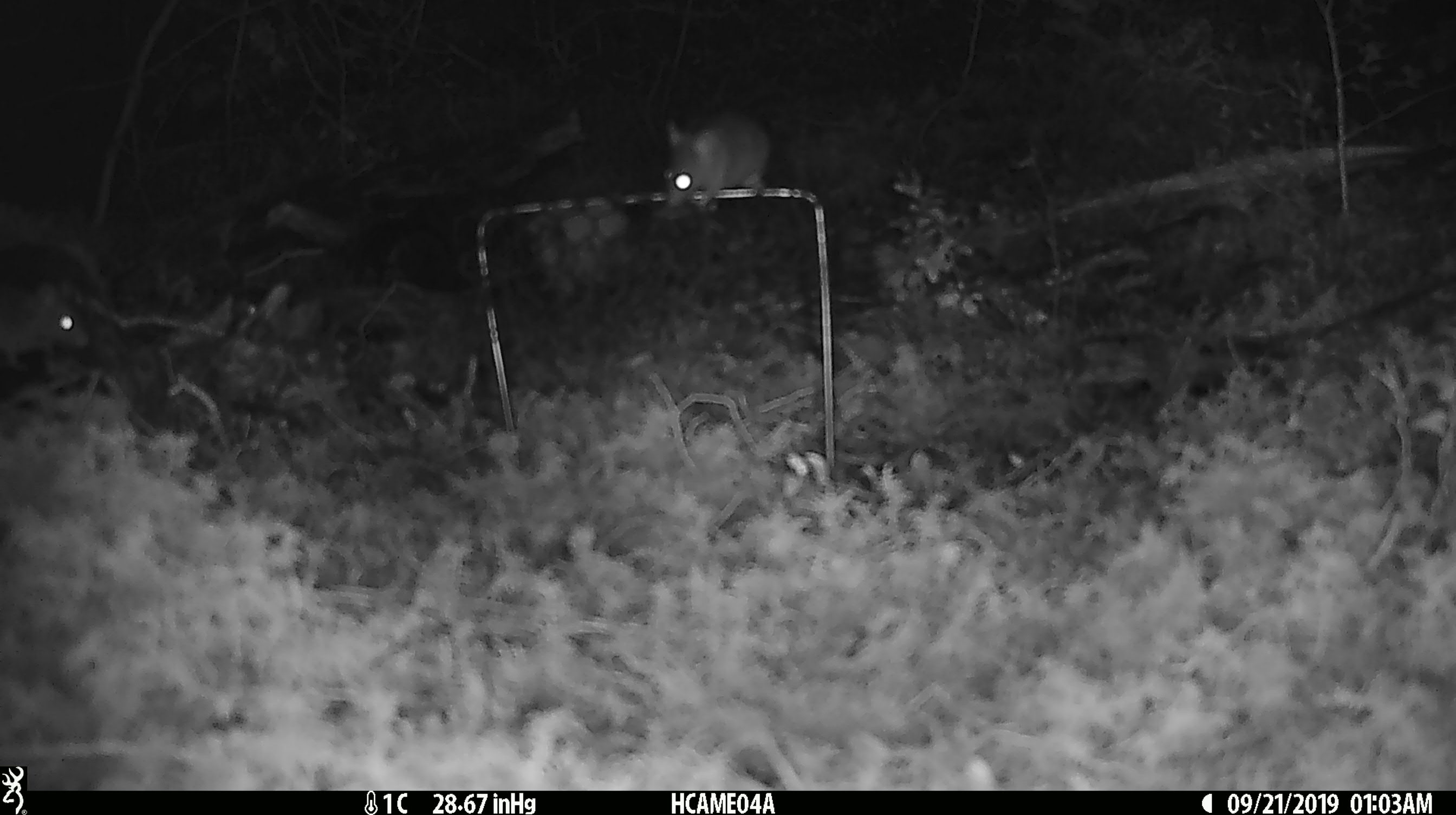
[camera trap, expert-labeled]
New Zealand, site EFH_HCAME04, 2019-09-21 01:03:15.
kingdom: Animalia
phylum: Chordata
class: Mammalia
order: Rodentia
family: Muridae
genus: Mus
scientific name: Mus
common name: mouse